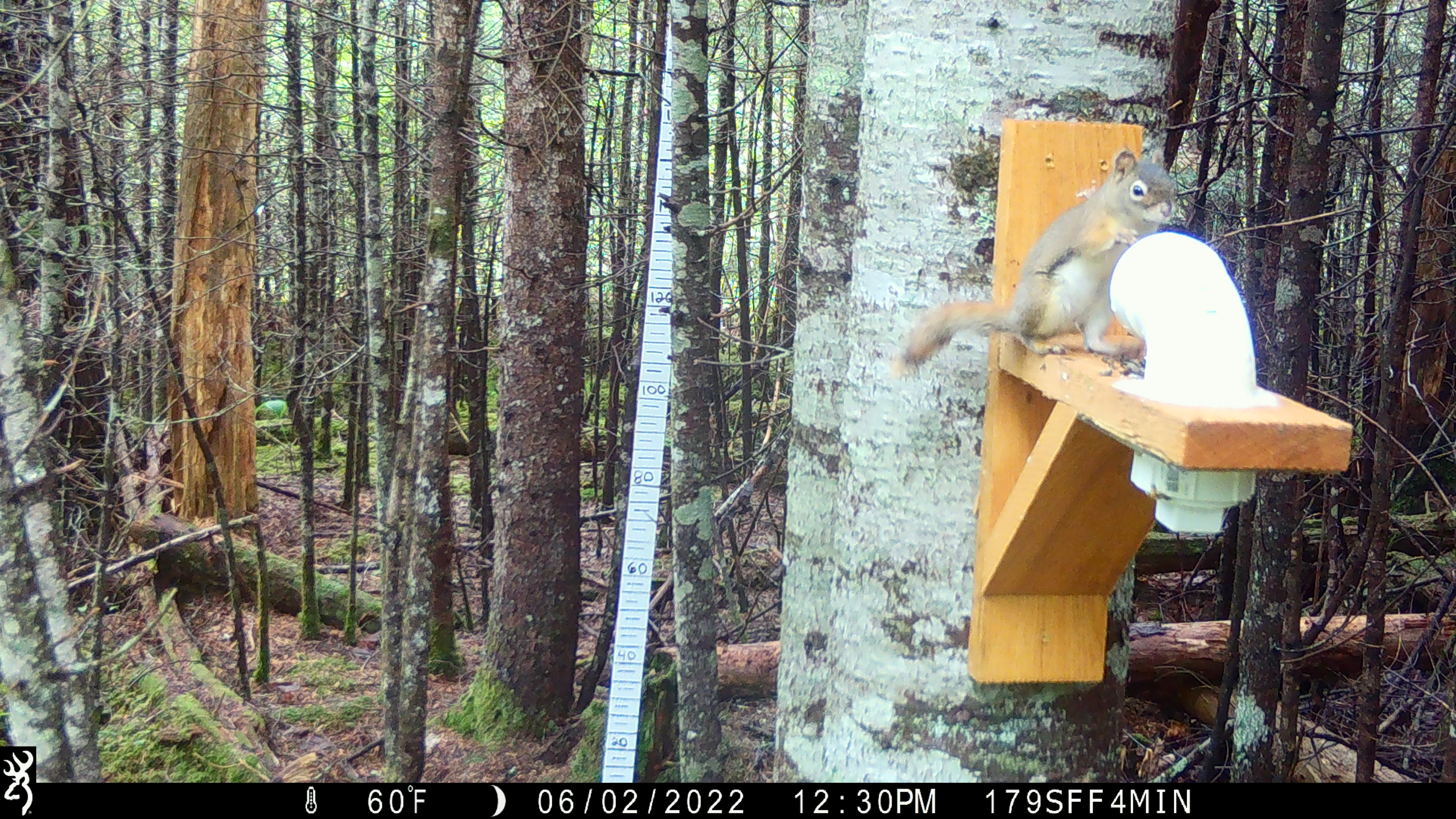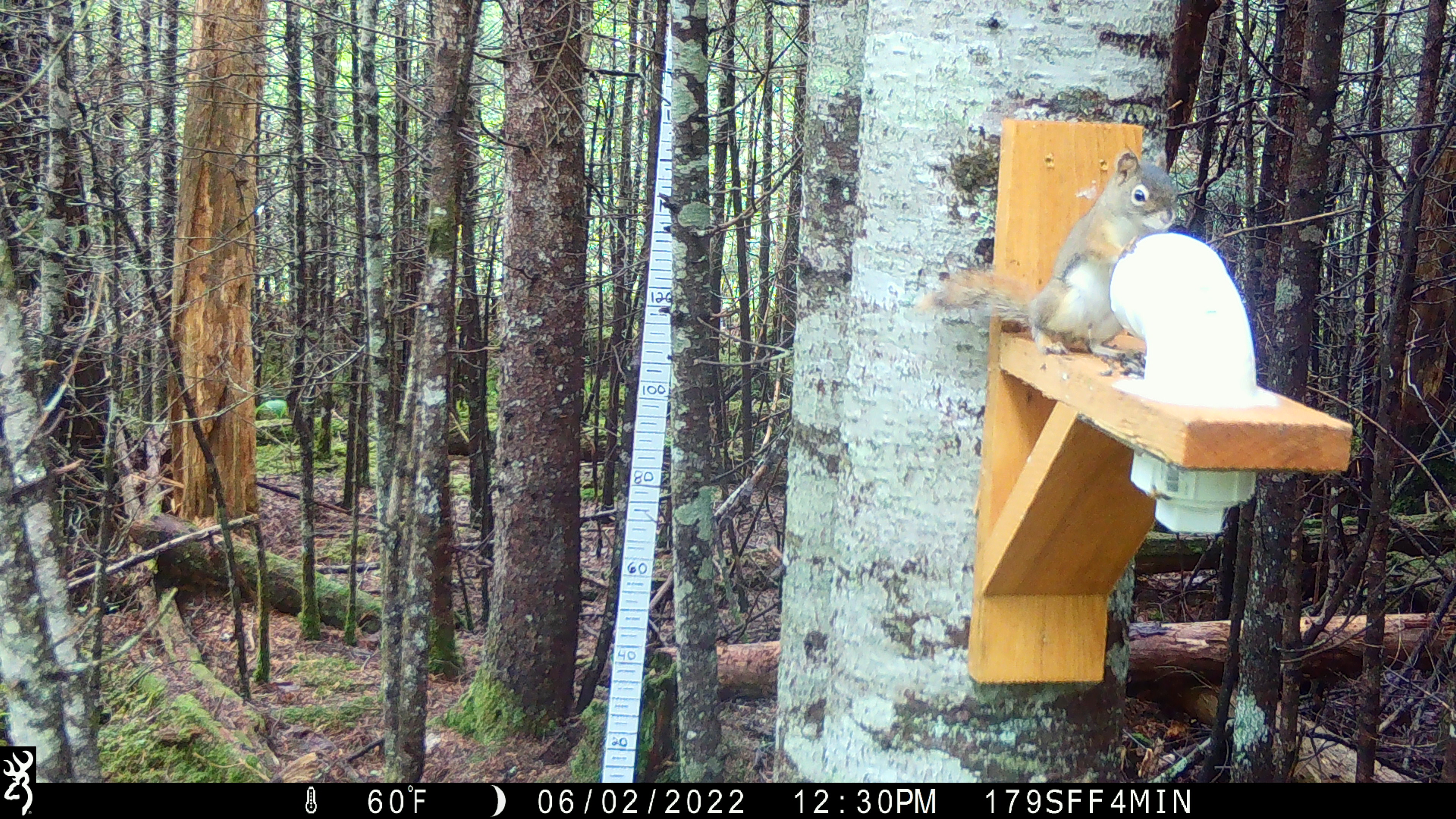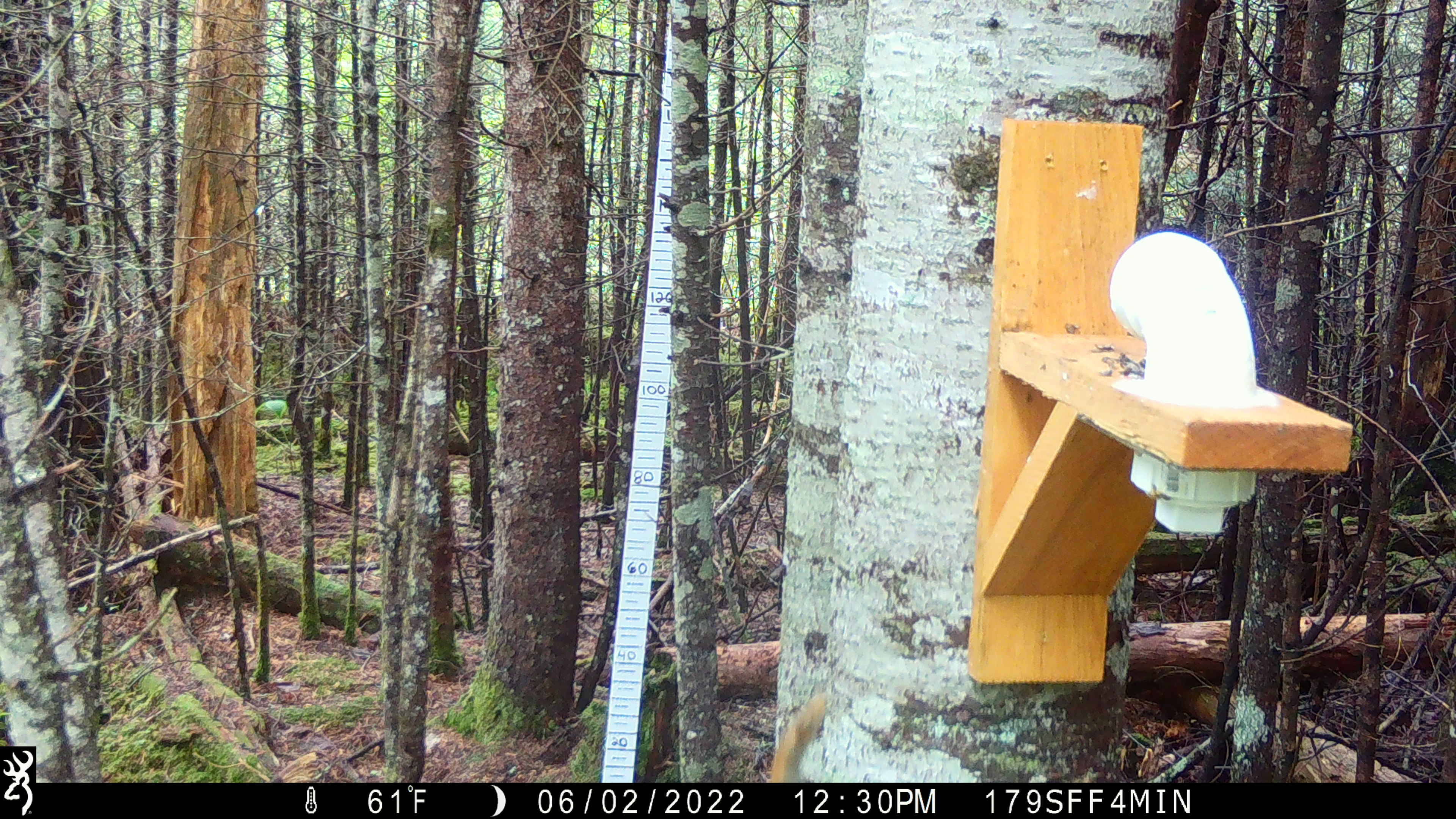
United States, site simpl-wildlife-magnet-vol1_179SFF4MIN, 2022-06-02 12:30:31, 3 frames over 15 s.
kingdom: Animalia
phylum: Chordata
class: Mammalia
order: Rodentia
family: Sciuridae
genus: Tamiasciurus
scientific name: Tamiasciurus hudsonicus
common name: red squirrel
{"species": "red squirrel (Tamiasciurus hudsonicus)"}